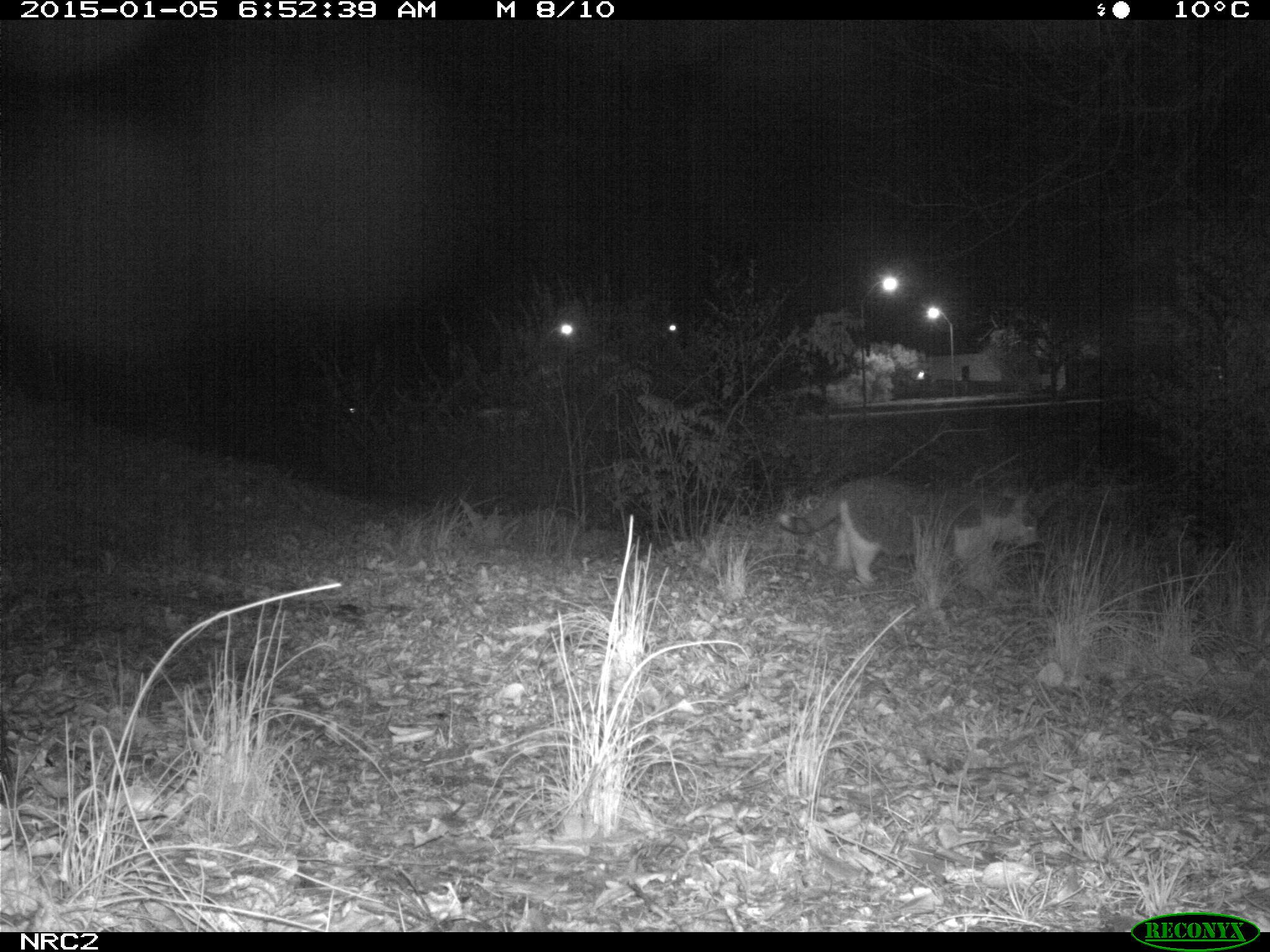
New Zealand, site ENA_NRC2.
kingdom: Animalia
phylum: Chordata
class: Mammalia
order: Carnivora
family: Felidae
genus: Felis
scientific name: Felis catus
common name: domestic cat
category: cat